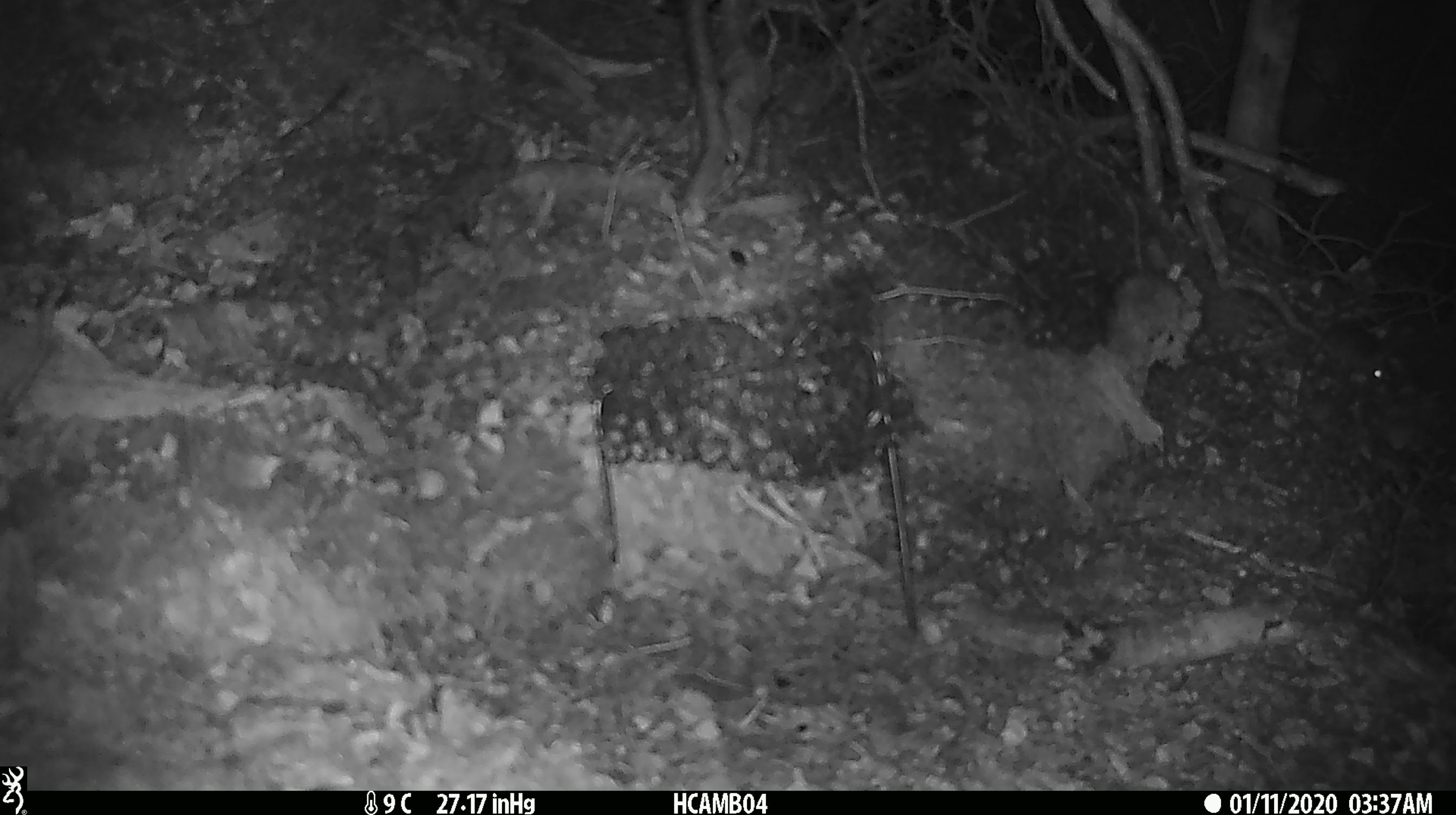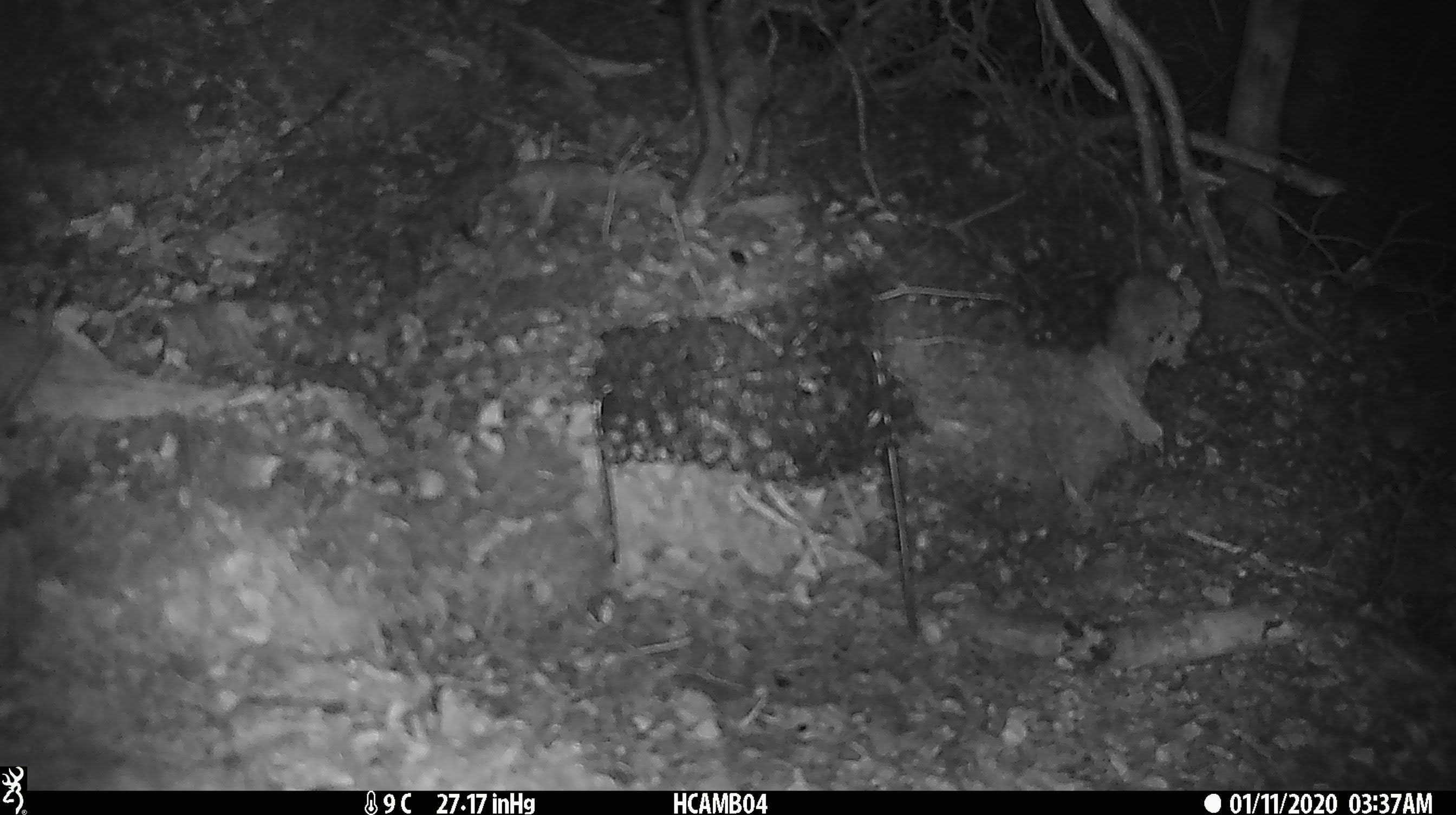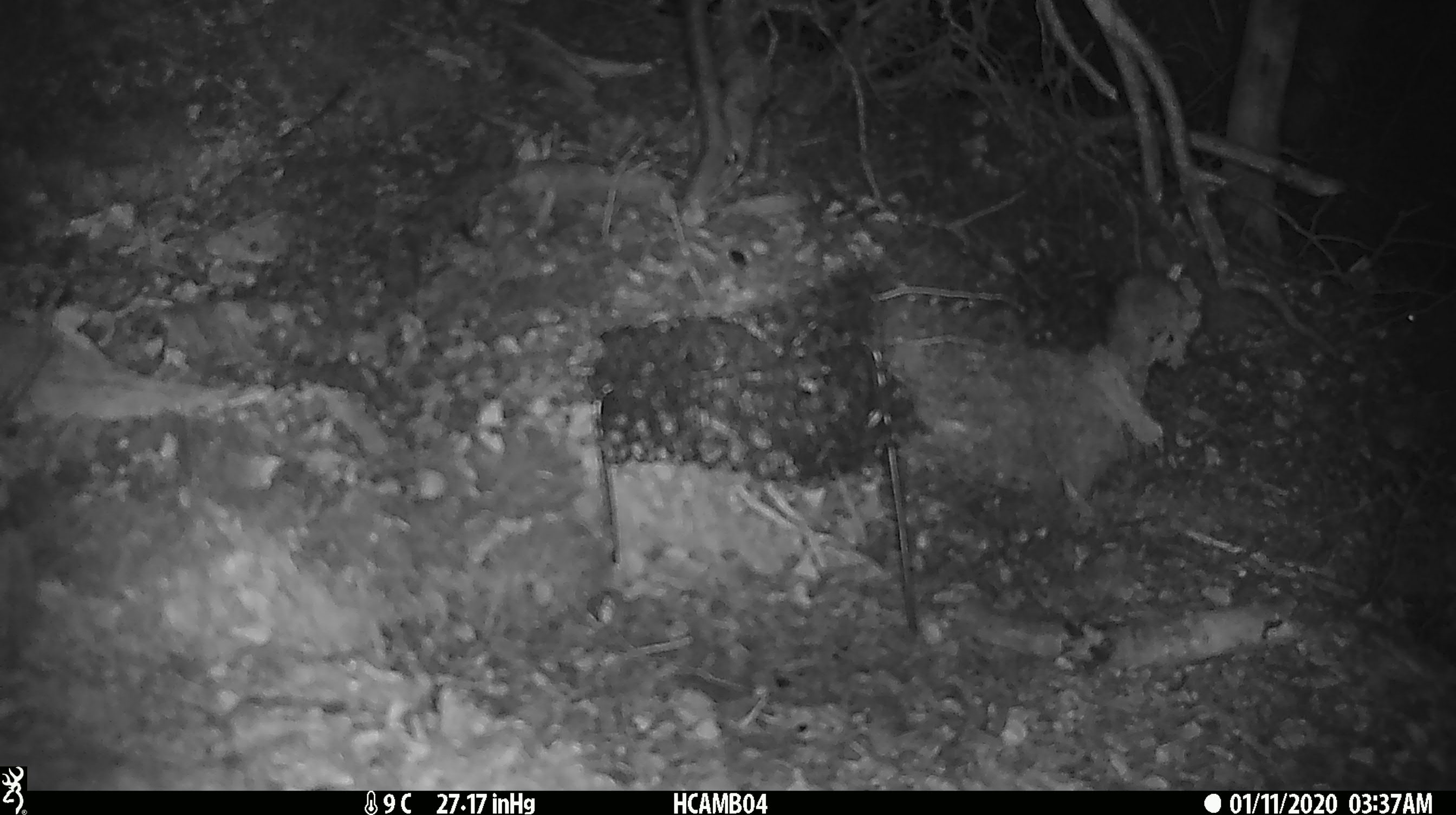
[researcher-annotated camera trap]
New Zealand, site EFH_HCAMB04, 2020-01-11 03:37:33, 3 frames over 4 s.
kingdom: Animalia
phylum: Chordata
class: Mammalia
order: Rodentia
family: Muridae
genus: Mus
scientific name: Mus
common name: mouse